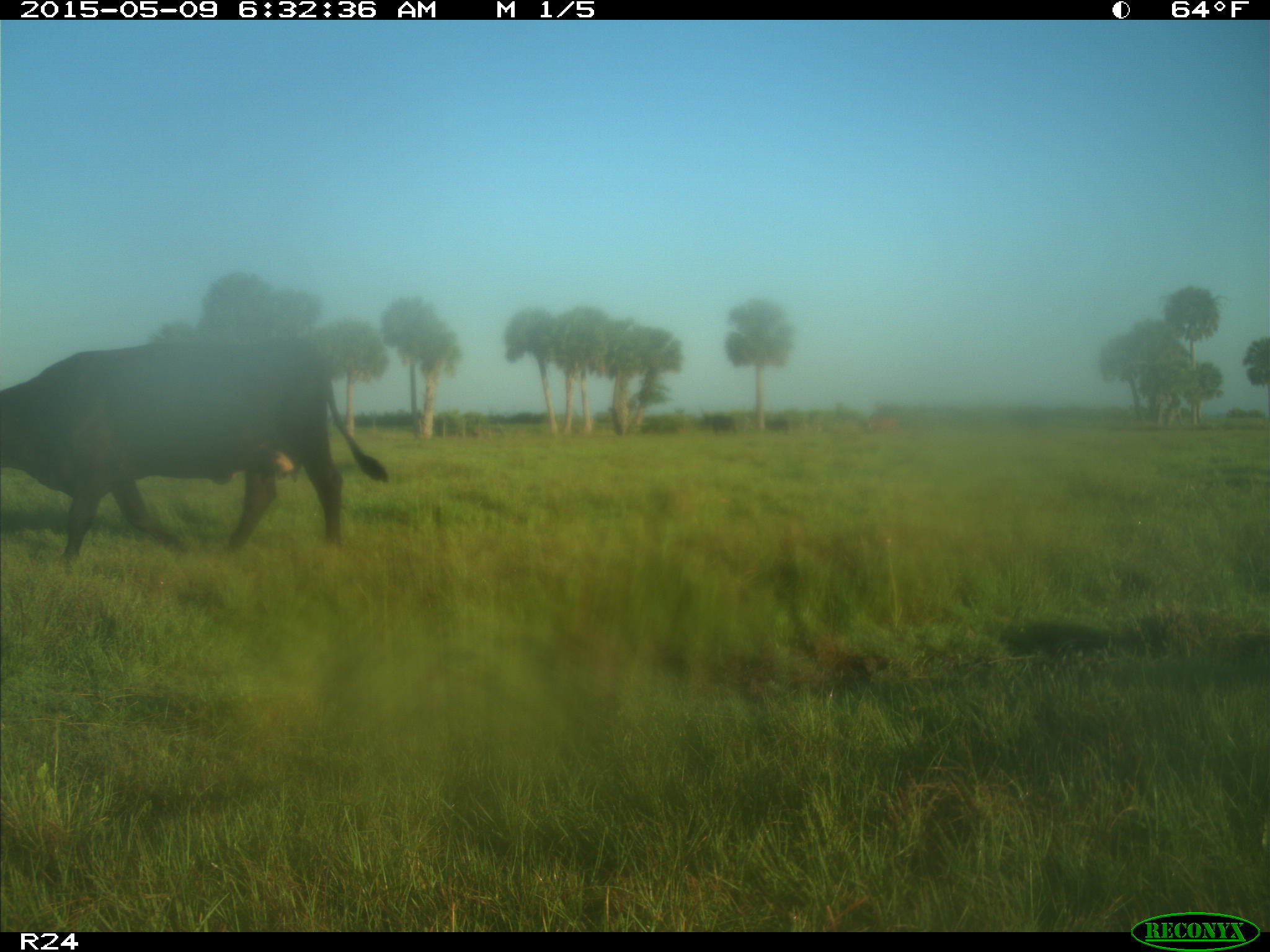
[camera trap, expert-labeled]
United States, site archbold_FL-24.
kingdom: Animalia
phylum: Chordata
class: Mammalia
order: Artiodactyla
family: Bovidae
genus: Bos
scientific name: Bos taurus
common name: domestic cow